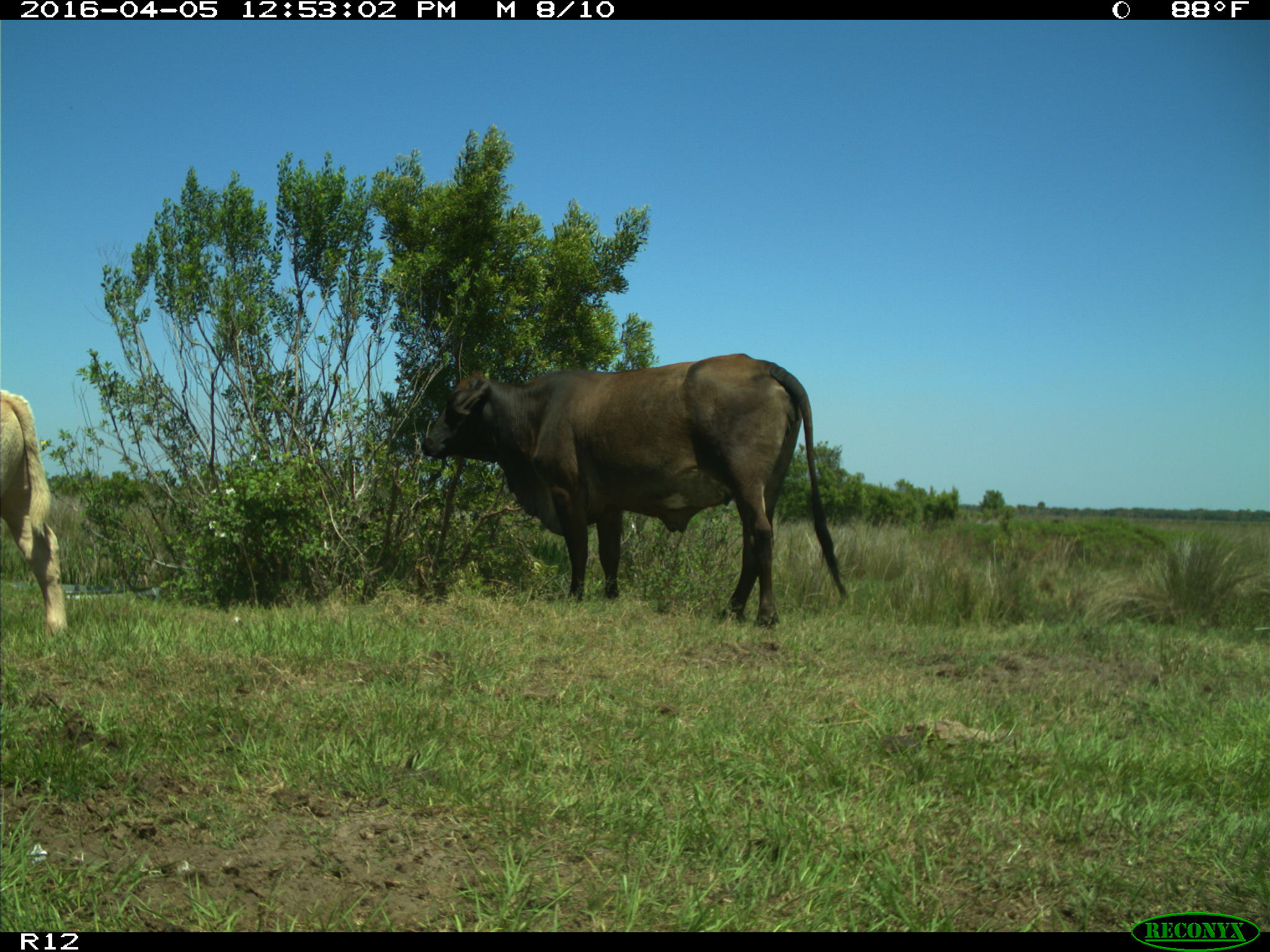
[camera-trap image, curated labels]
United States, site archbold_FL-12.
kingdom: Animalia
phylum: Chordata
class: Mammalia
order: Artiodactyla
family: Bovidae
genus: Bos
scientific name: Bos taurus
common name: domestic cow